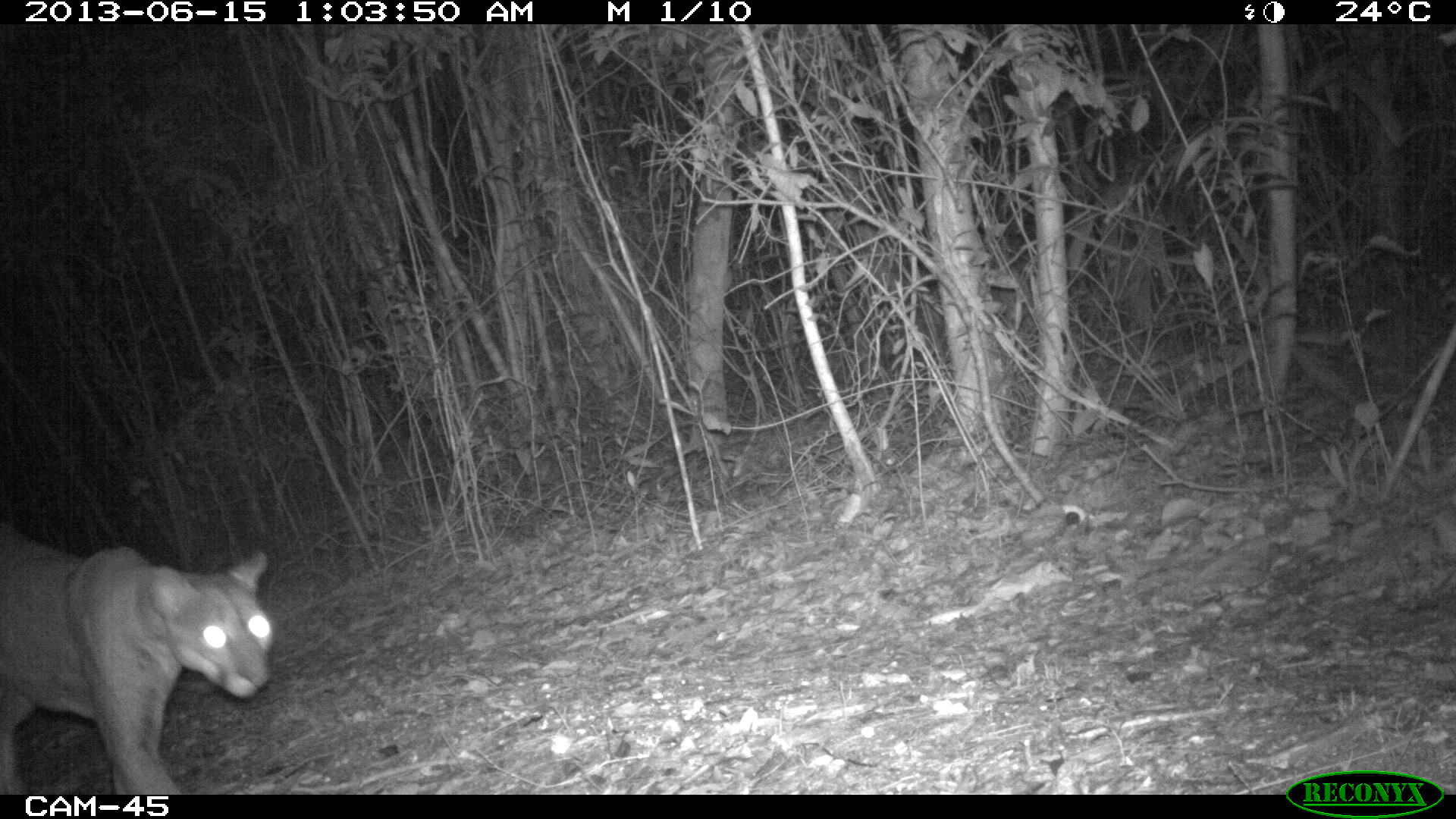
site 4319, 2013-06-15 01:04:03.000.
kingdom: Animalia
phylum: Chordata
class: Mammalia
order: Carnivora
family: Felidae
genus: Puma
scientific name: Puma concolor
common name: mountain lion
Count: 1.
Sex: male.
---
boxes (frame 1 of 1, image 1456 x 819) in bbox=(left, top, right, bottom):
puma concolor: bbox=(0, 521, 274, 794)